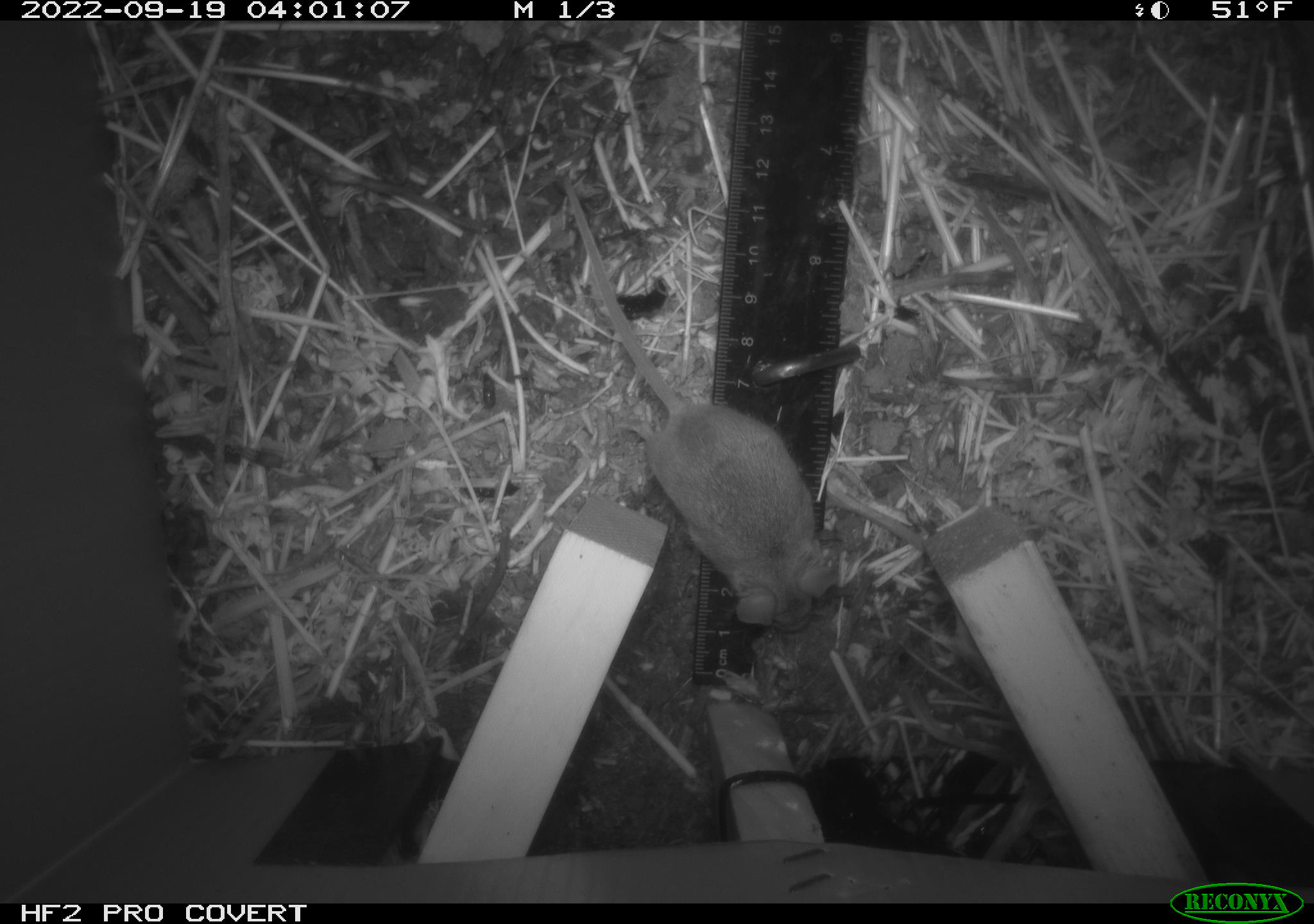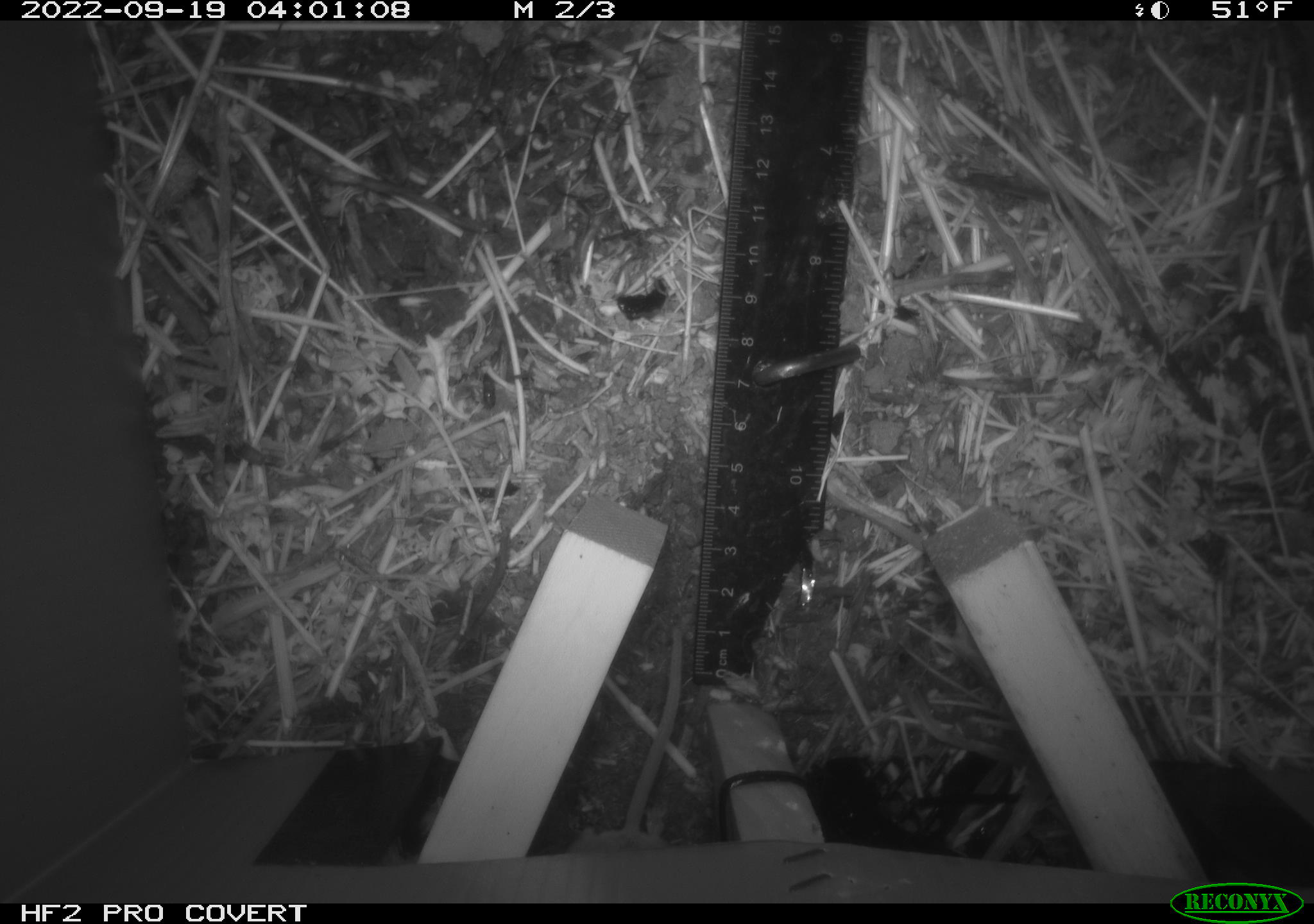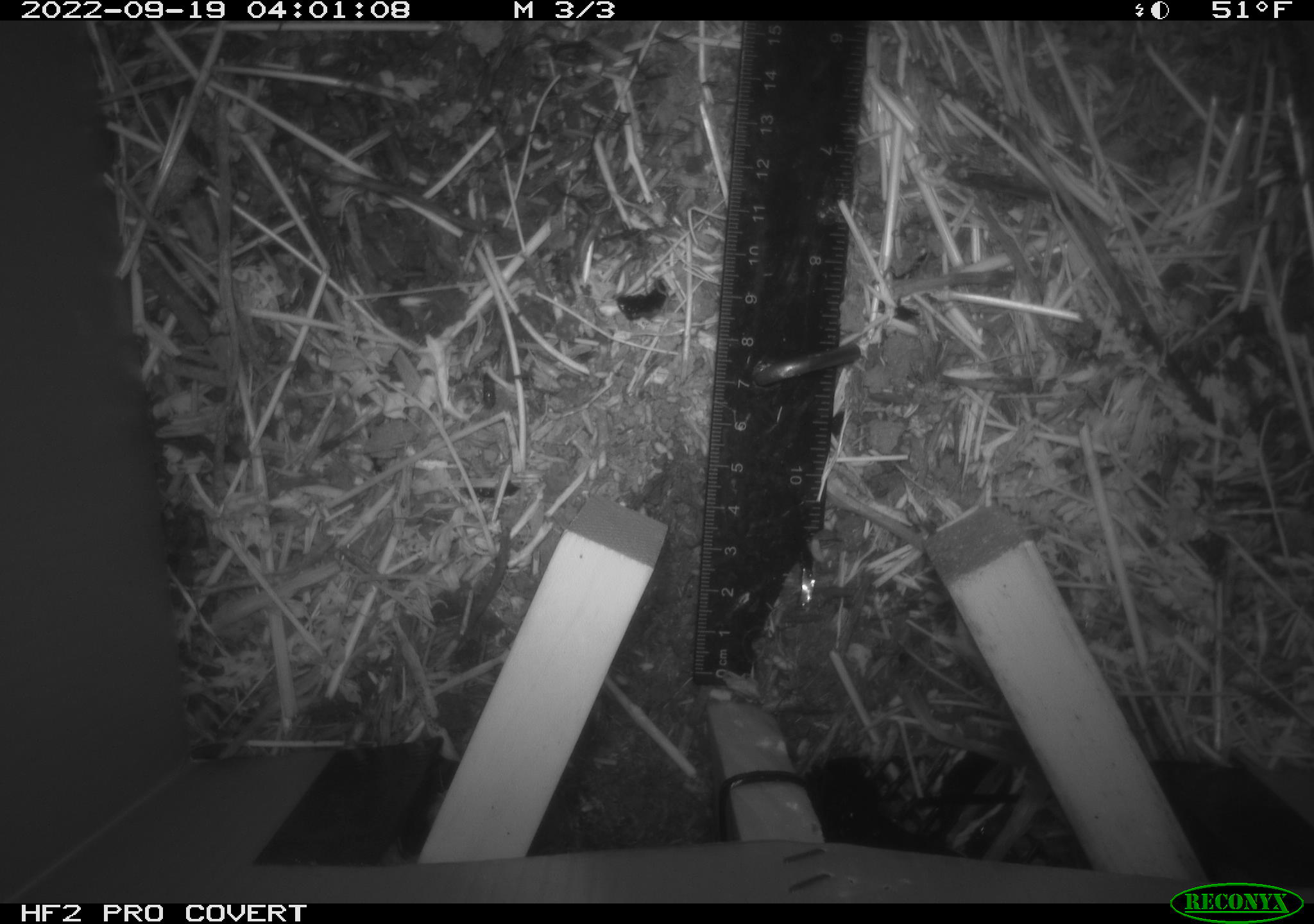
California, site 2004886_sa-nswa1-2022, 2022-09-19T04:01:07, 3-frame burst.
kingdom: Animalia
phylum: Chordata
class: Mammalia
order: Rodentia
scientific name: Rodentia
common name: rodent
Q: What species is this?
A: Rodent (Rodentia).